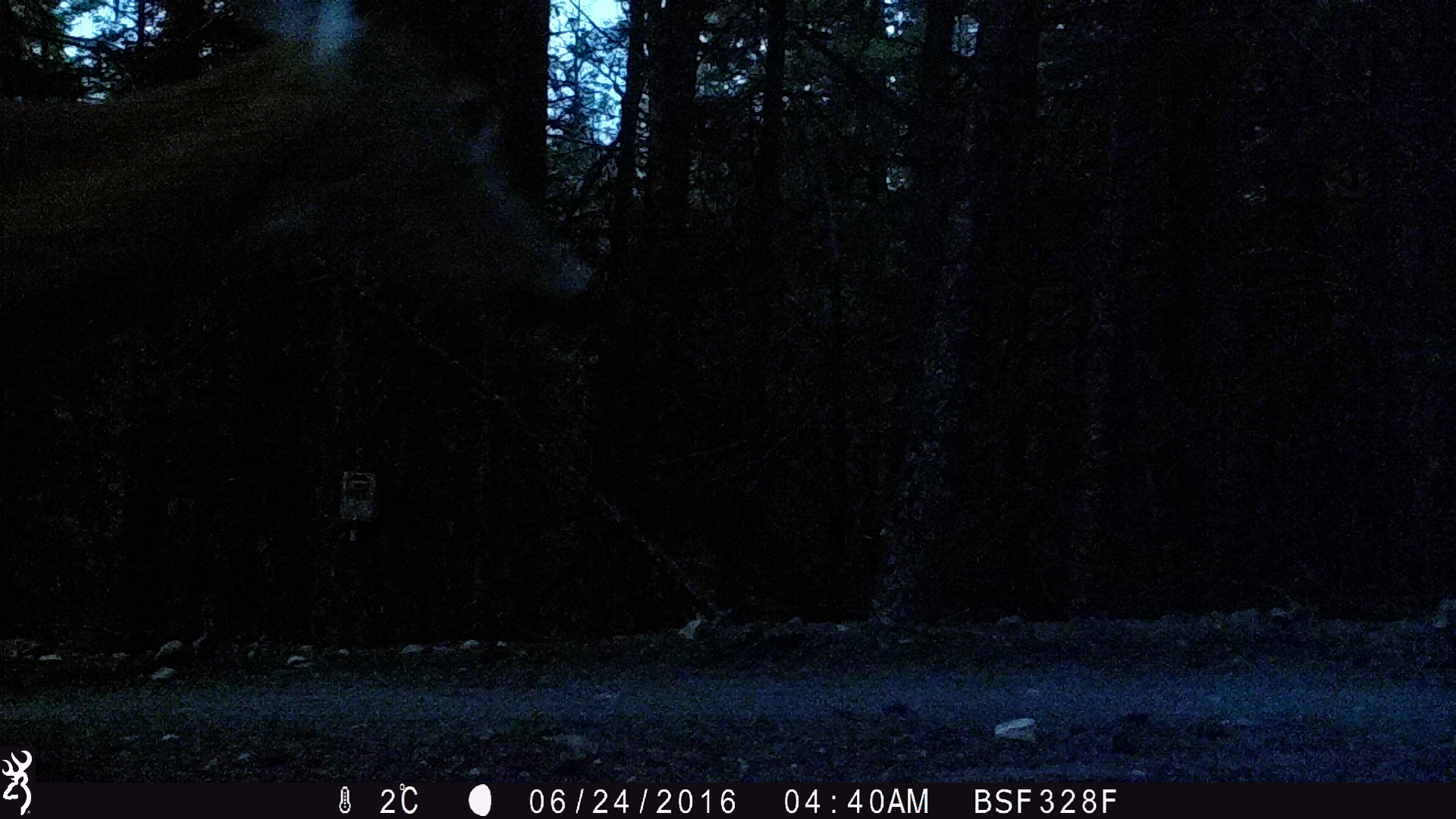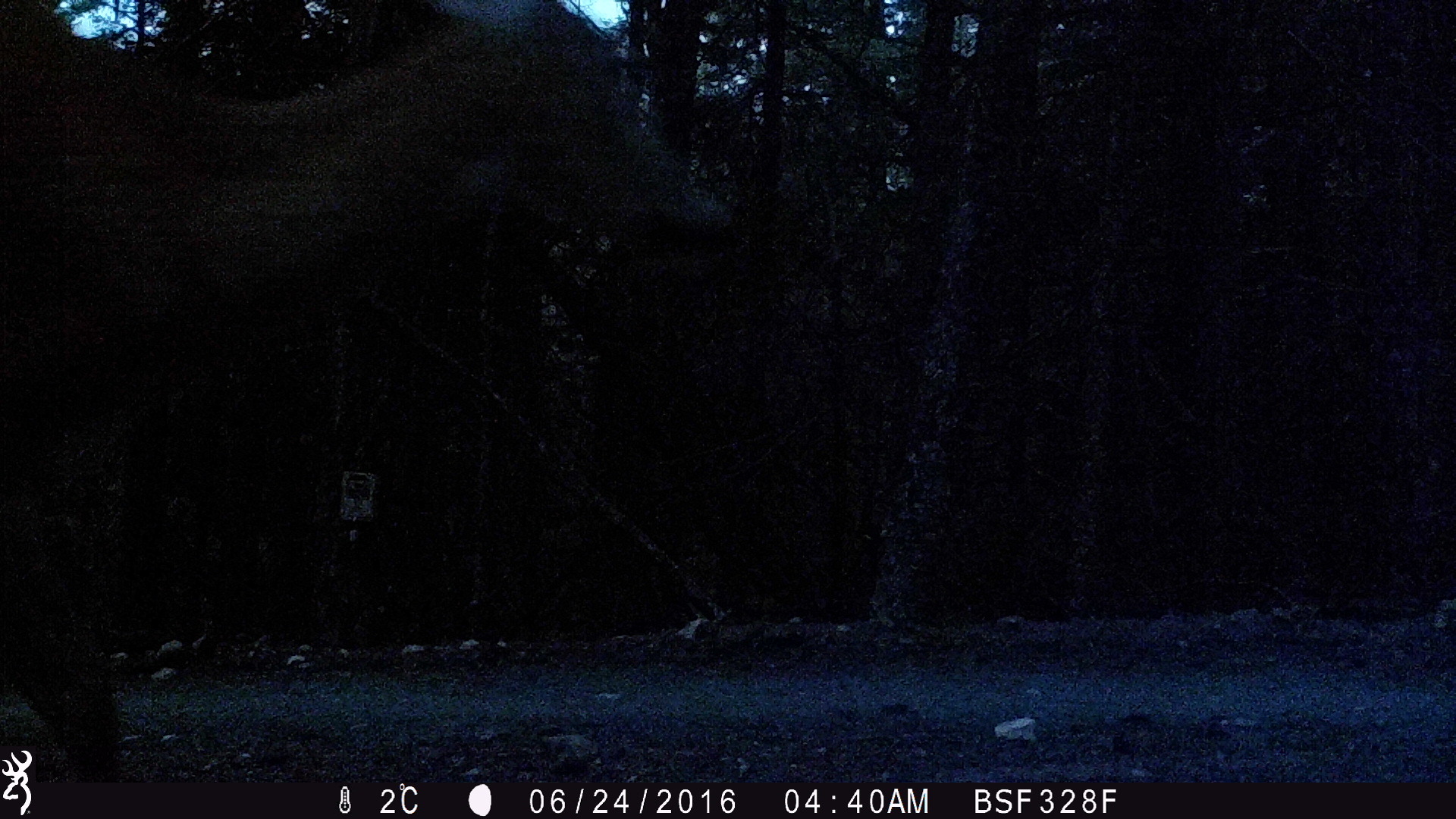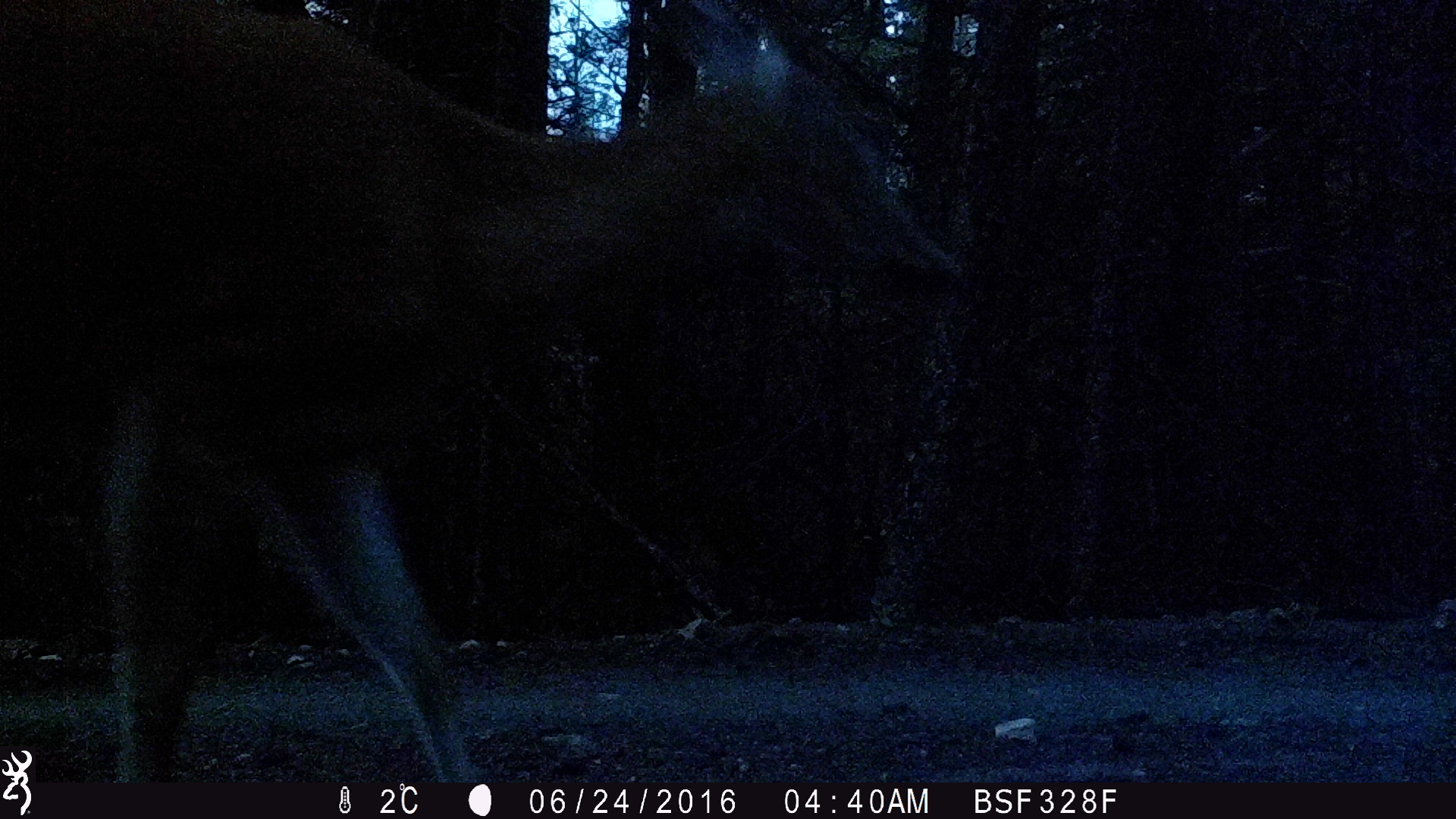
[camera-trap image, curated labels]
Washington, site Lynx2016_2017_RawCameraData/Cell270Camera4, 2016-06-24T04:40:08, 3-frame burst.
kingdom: Animalia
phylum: Chordata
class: Mammalia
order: Artiodactyla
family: Cervidae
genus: Odocoileus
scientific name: Odocoileus virginianus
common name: white-tailed deer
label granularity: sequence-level